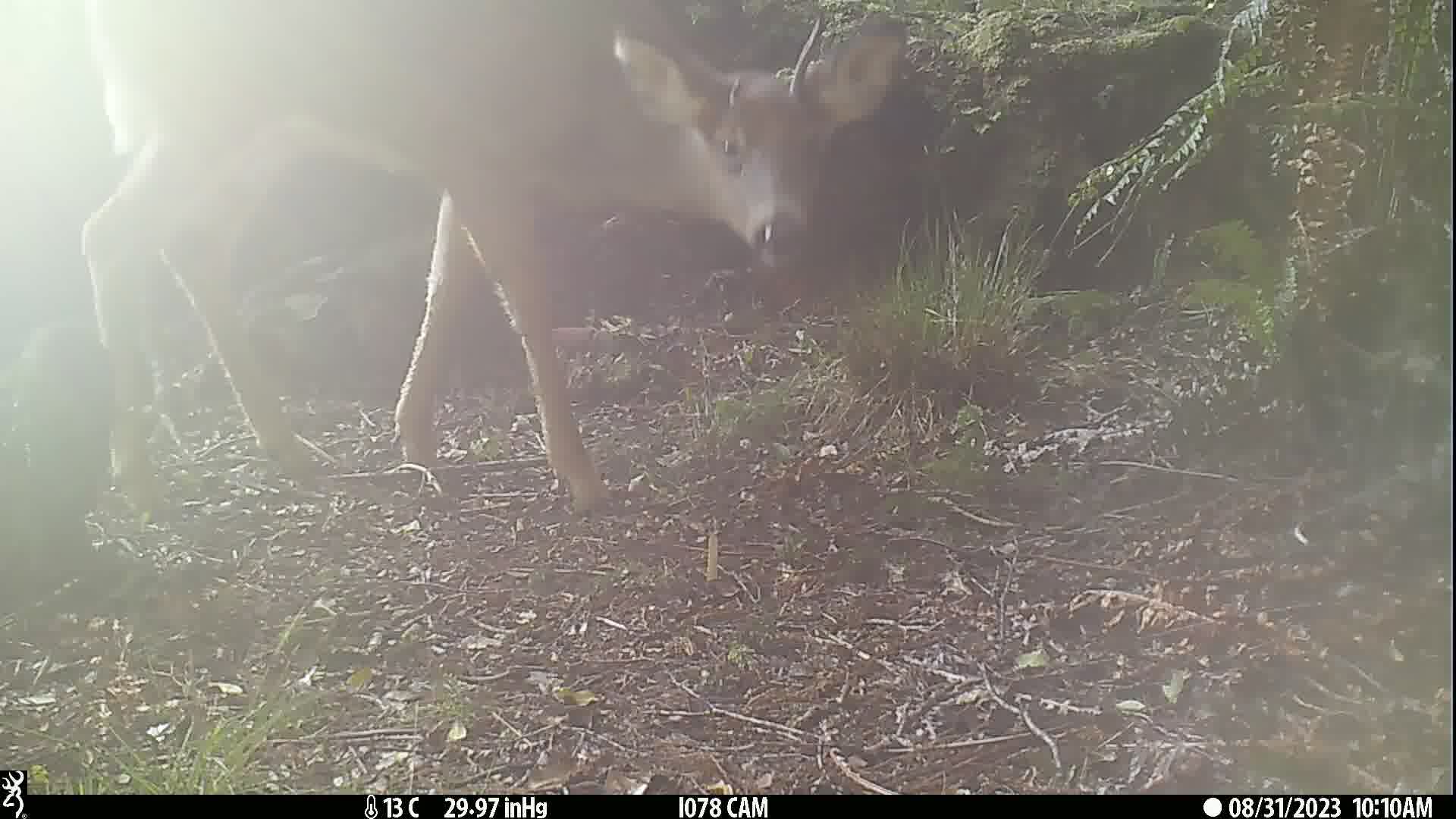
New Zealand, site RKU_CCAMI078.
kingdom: Animalia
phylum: Chordata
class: Mammalia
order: Artiodactyla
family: Cervidae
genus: Odocoileus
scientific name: Odocoileus virginianus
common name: white-tailed deer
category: white tailed deer